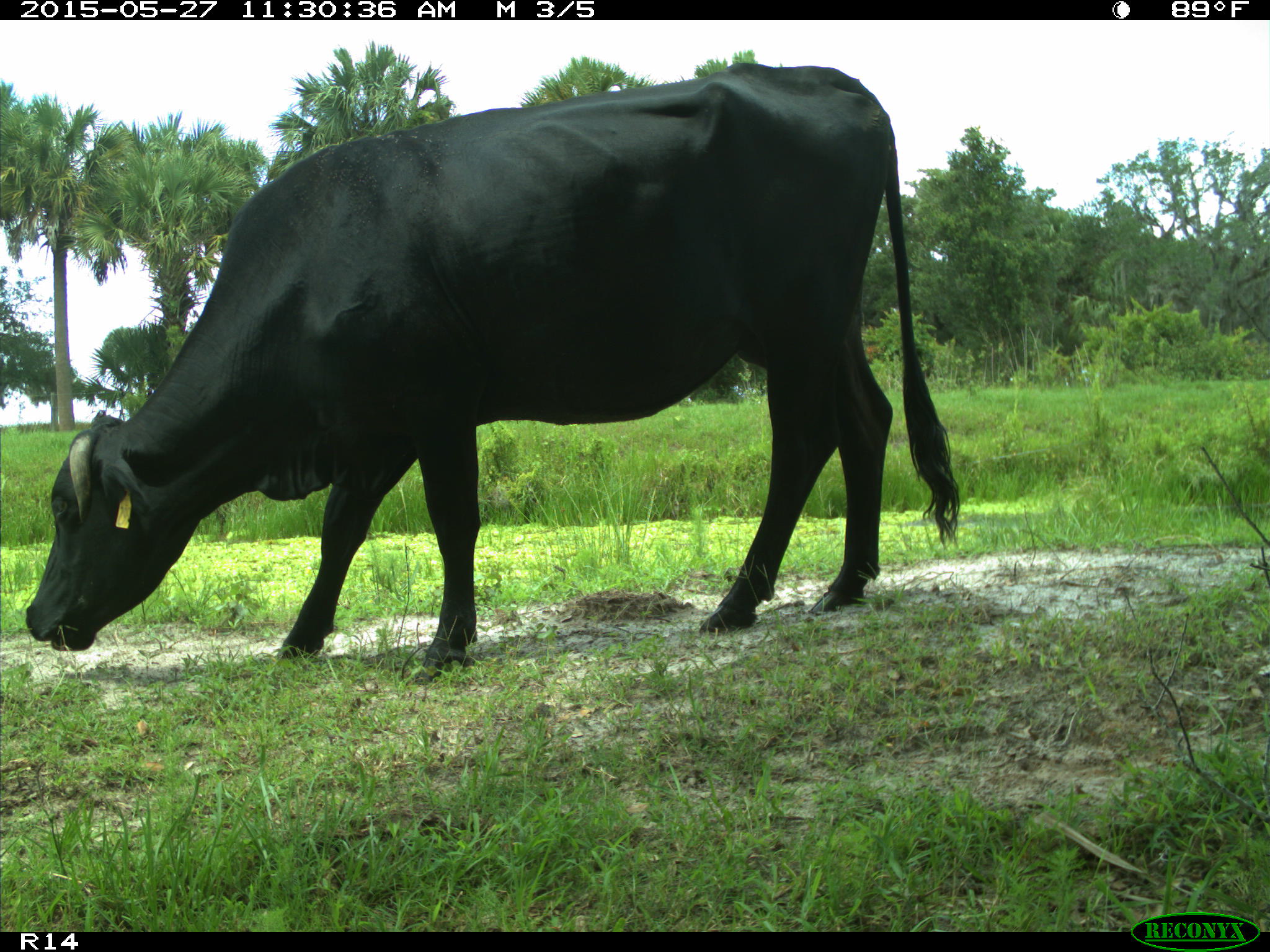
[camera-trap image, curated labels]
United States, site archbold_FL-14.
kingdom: Animalia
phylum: Chordata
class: Mammalia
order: Artiodactyla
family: Bovidae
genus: Bos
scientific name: Bos taurus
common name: domestic cow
Bos taurus (domestic cow).